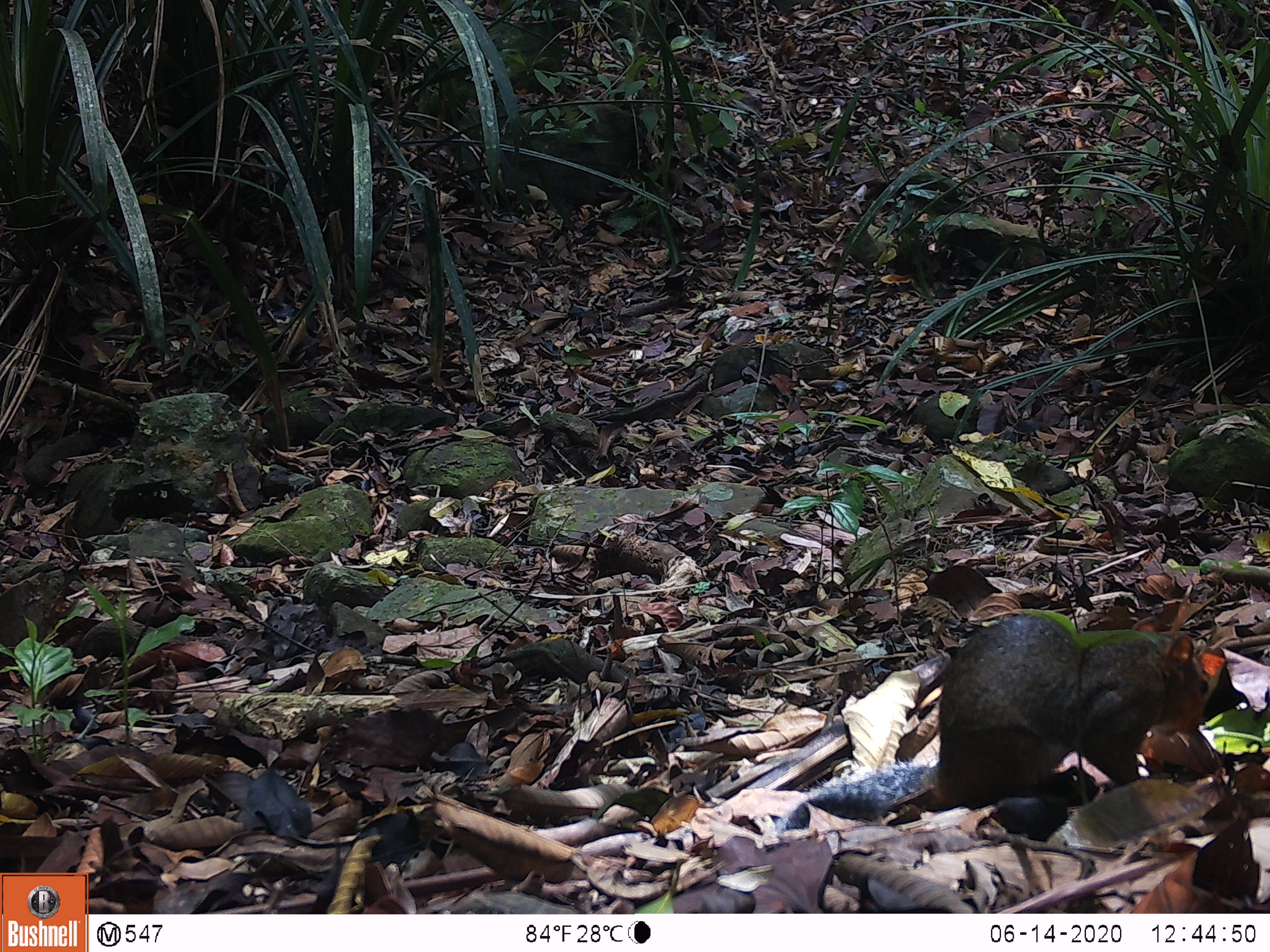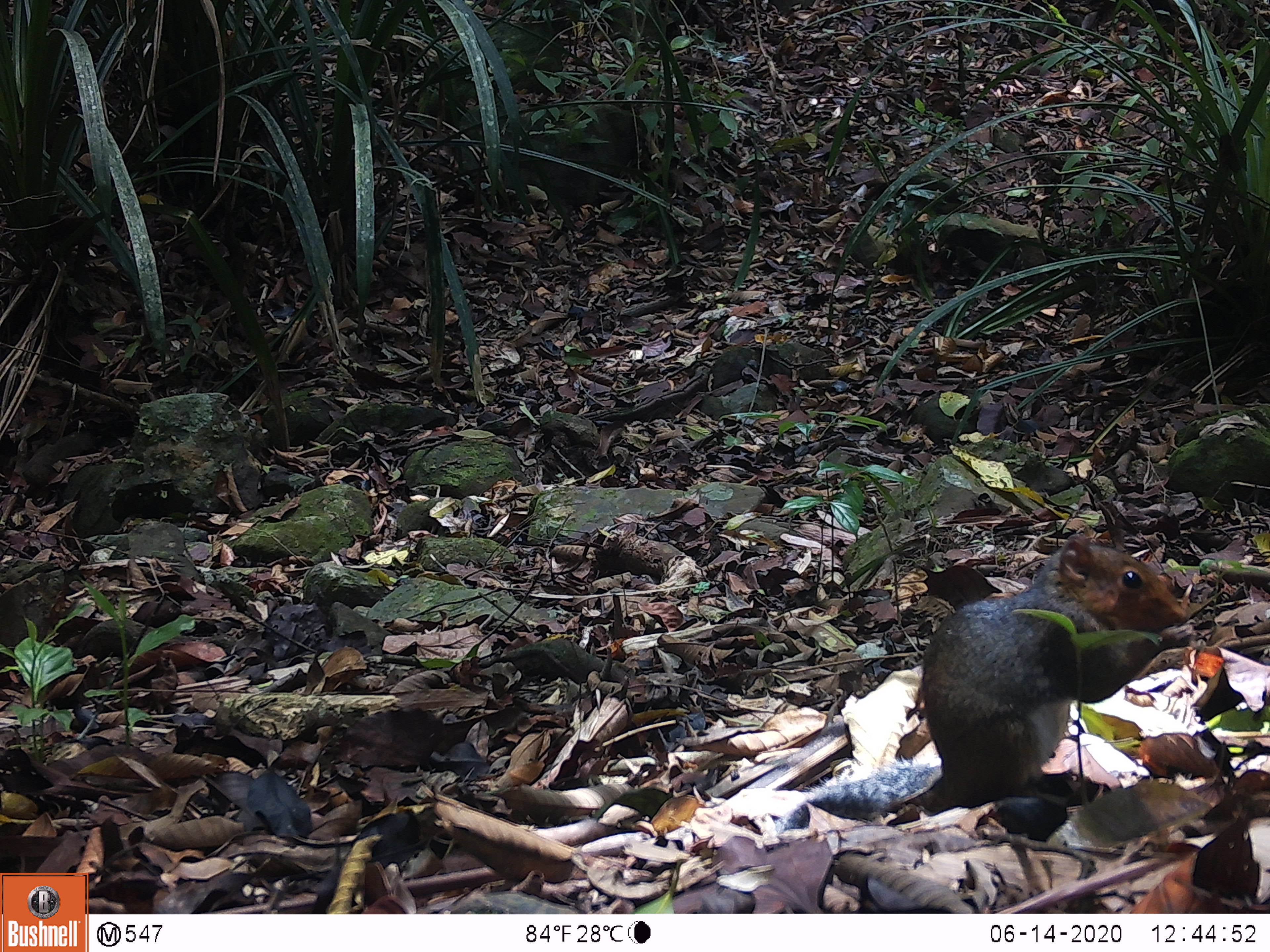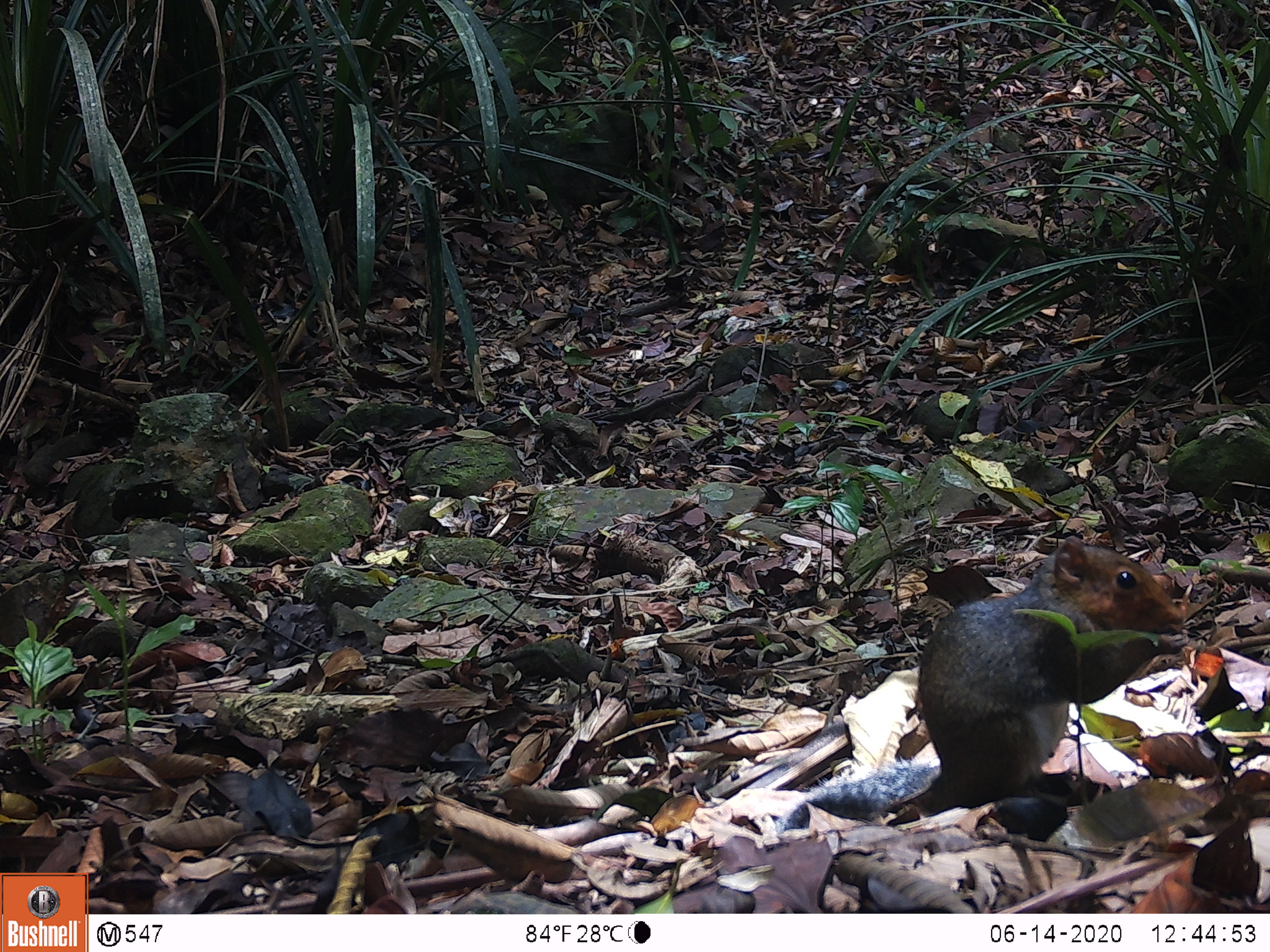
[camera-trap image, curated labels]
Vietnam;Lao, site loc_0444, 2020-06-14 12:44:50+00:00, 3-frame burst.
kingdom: Animalia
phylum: Chordata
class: Mammalia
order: Rodentia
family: Sciuridae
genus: Dremomys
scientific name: Dremomys rufigenis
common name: red-cheeked squirrel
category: red cheeked squirrel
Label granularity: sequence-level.